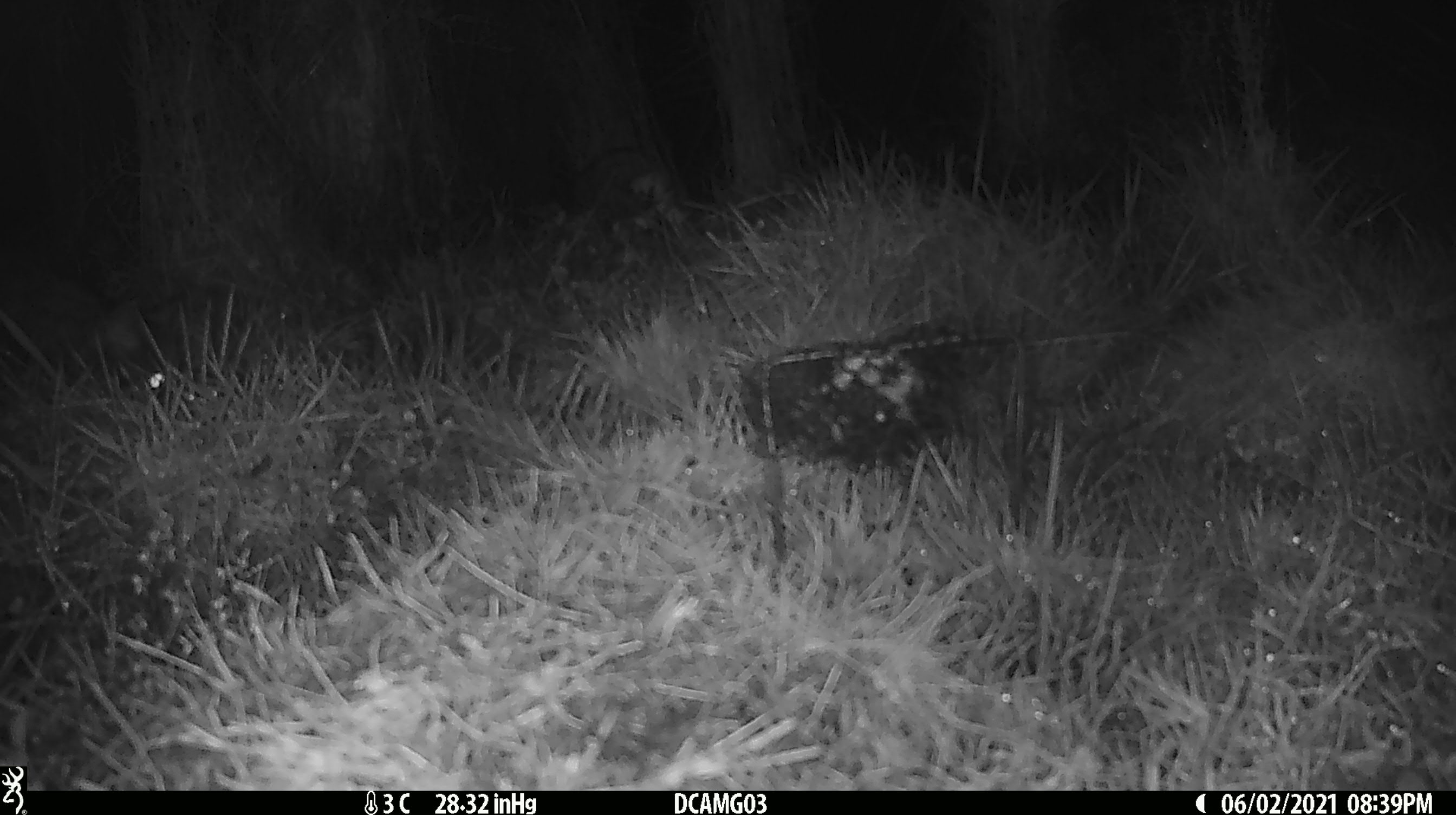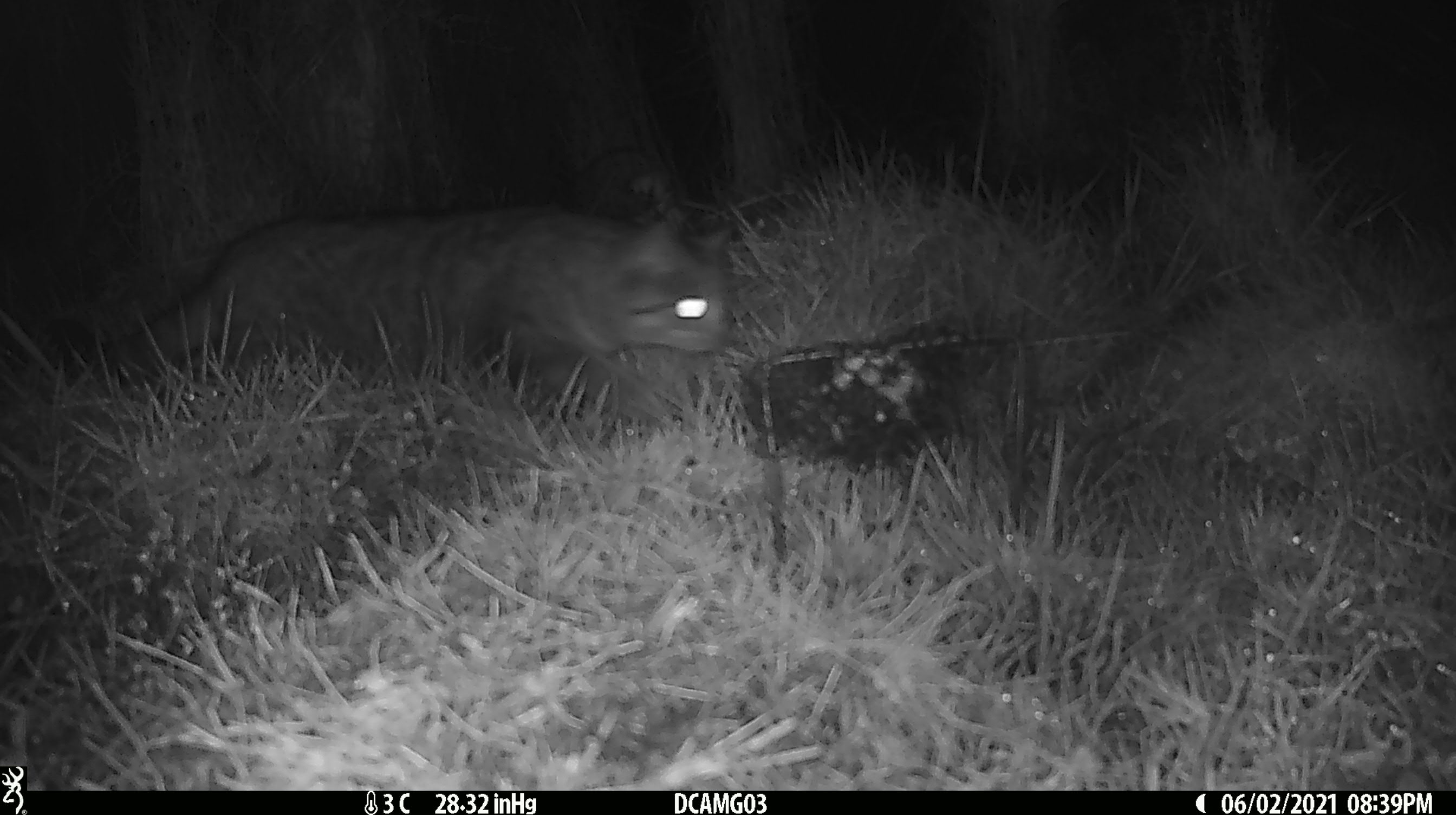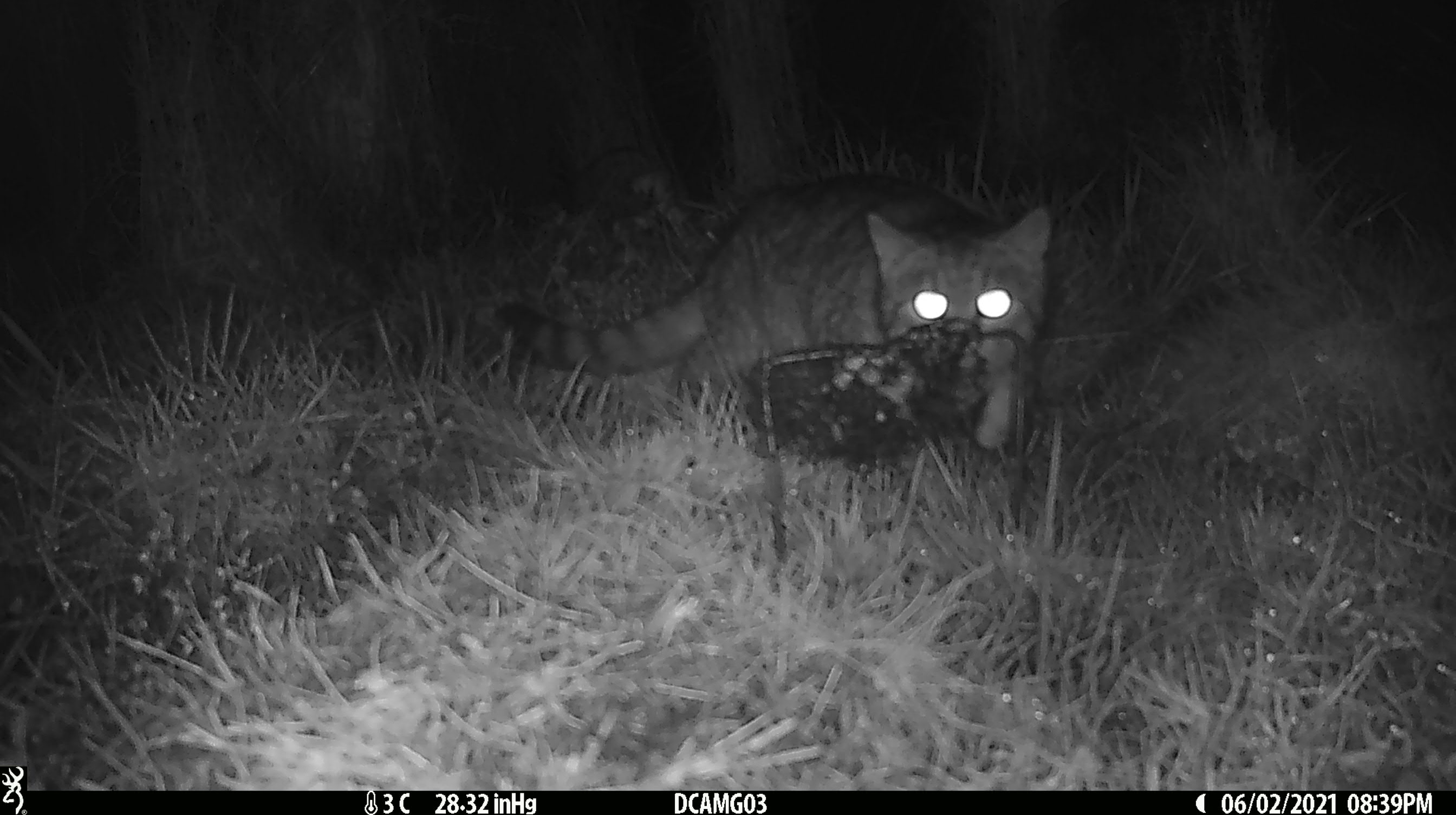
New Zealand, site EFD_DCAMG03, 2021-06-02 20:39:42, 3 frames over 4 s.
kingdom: Animalia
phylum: Chordata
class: Mammalia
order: Carnivora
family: Felidae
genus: Felis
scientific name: Felis catus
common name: domestic cat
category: cat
Cat (domestic cat) (Felis catus).